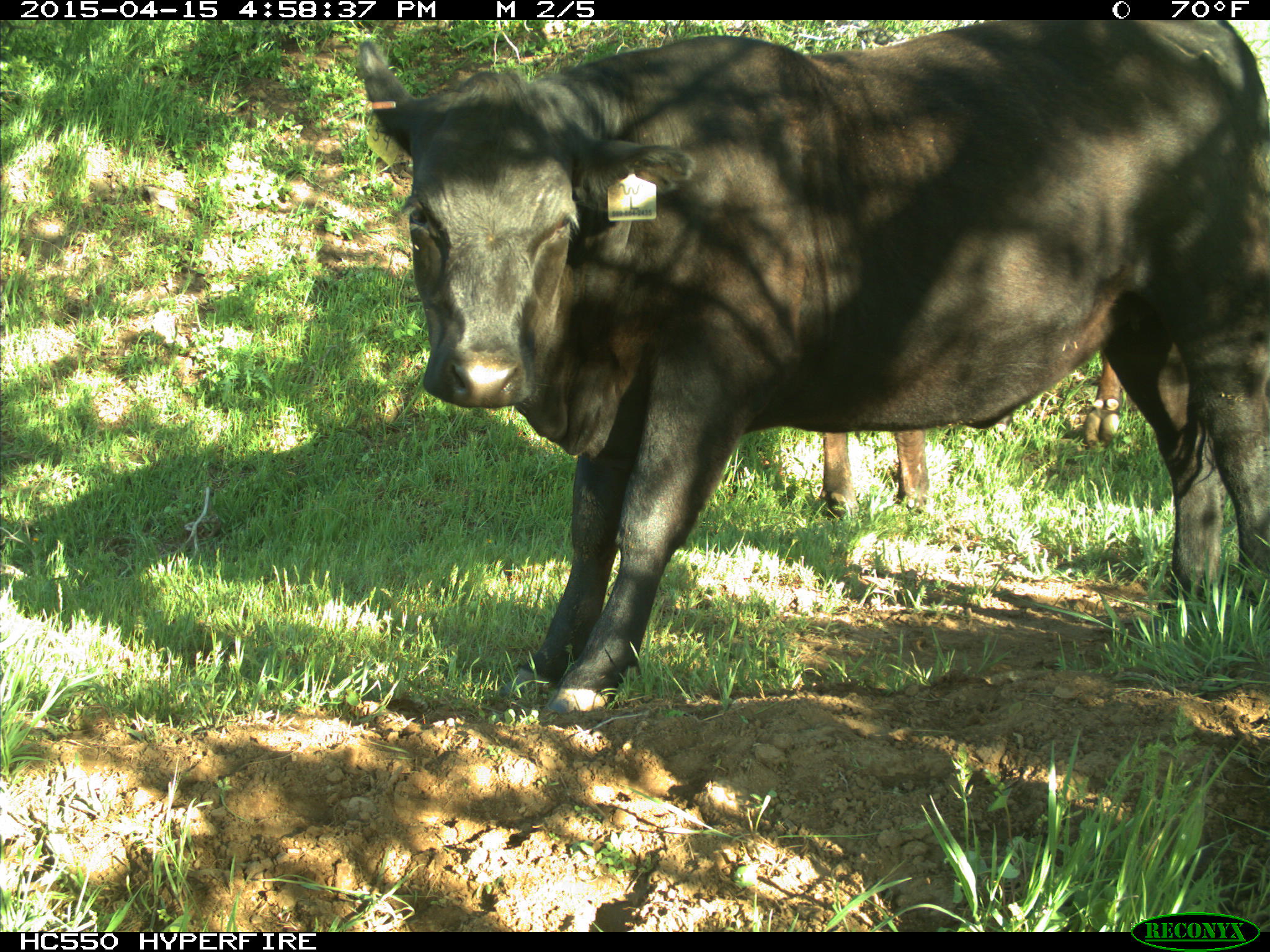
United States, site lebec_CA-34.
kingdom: Animalia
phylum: Chordata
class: Mammalia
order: Artiodactyla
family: Bovidae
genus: Bos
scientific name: Bos taurus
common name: domestic cow